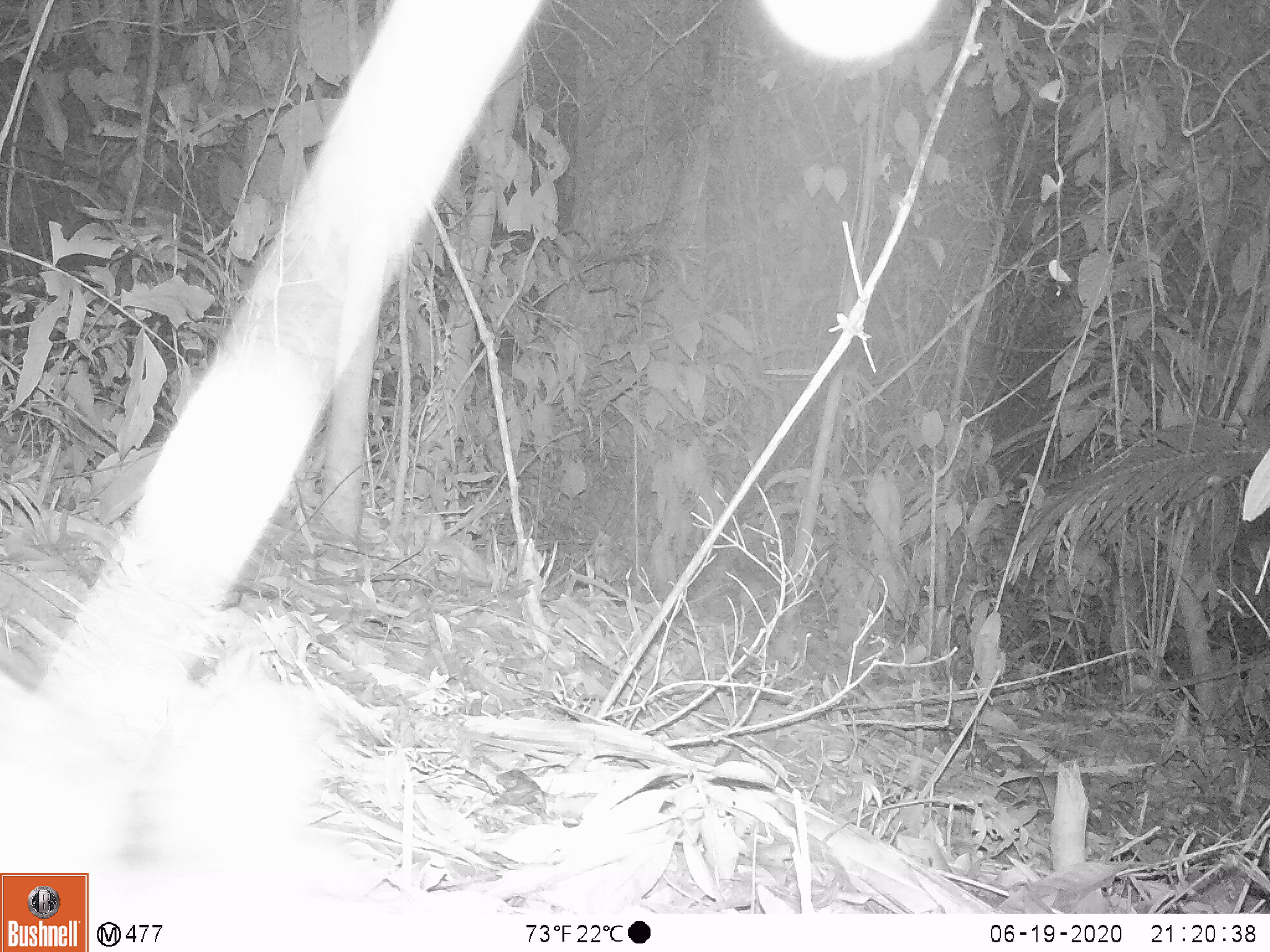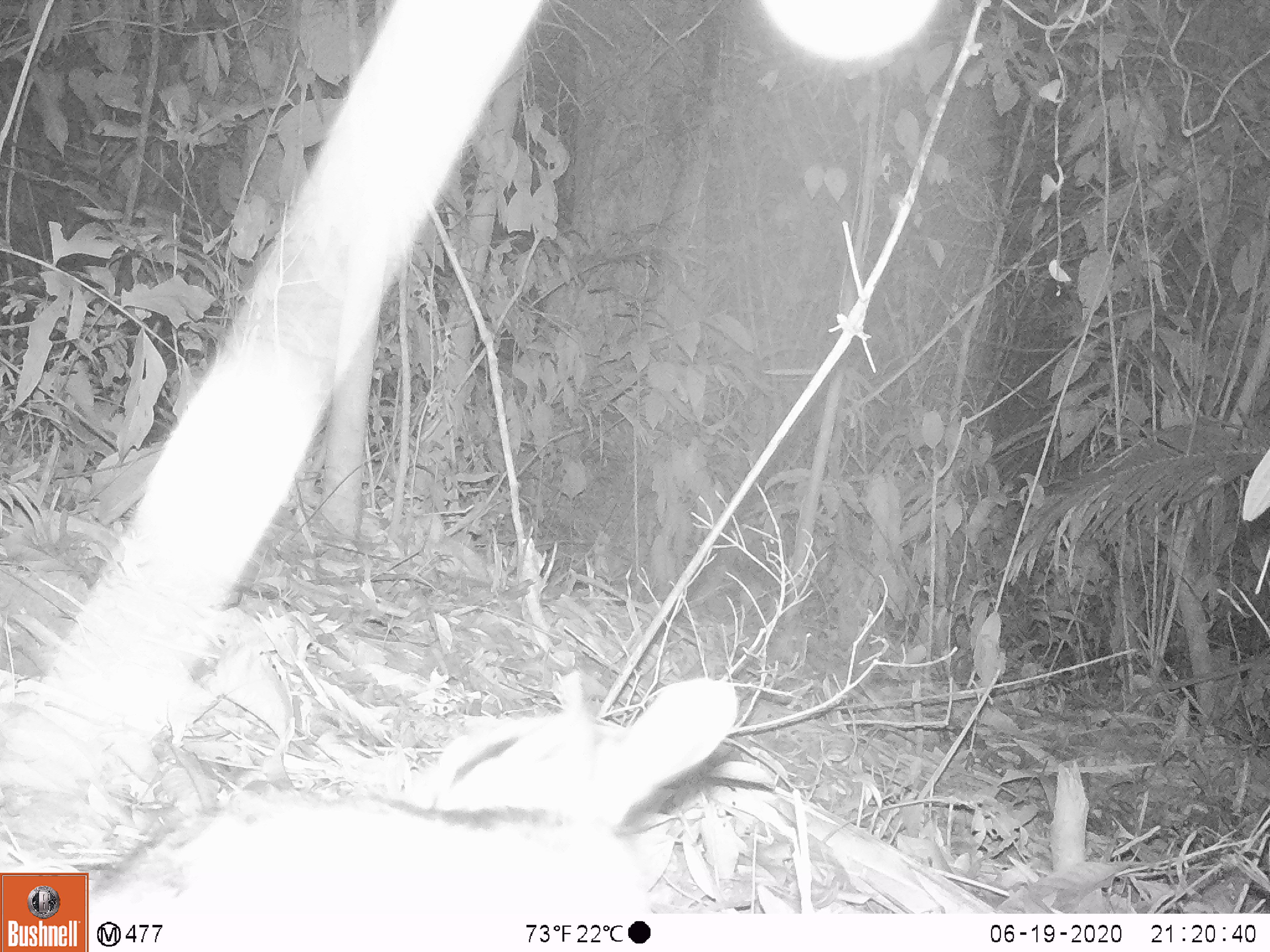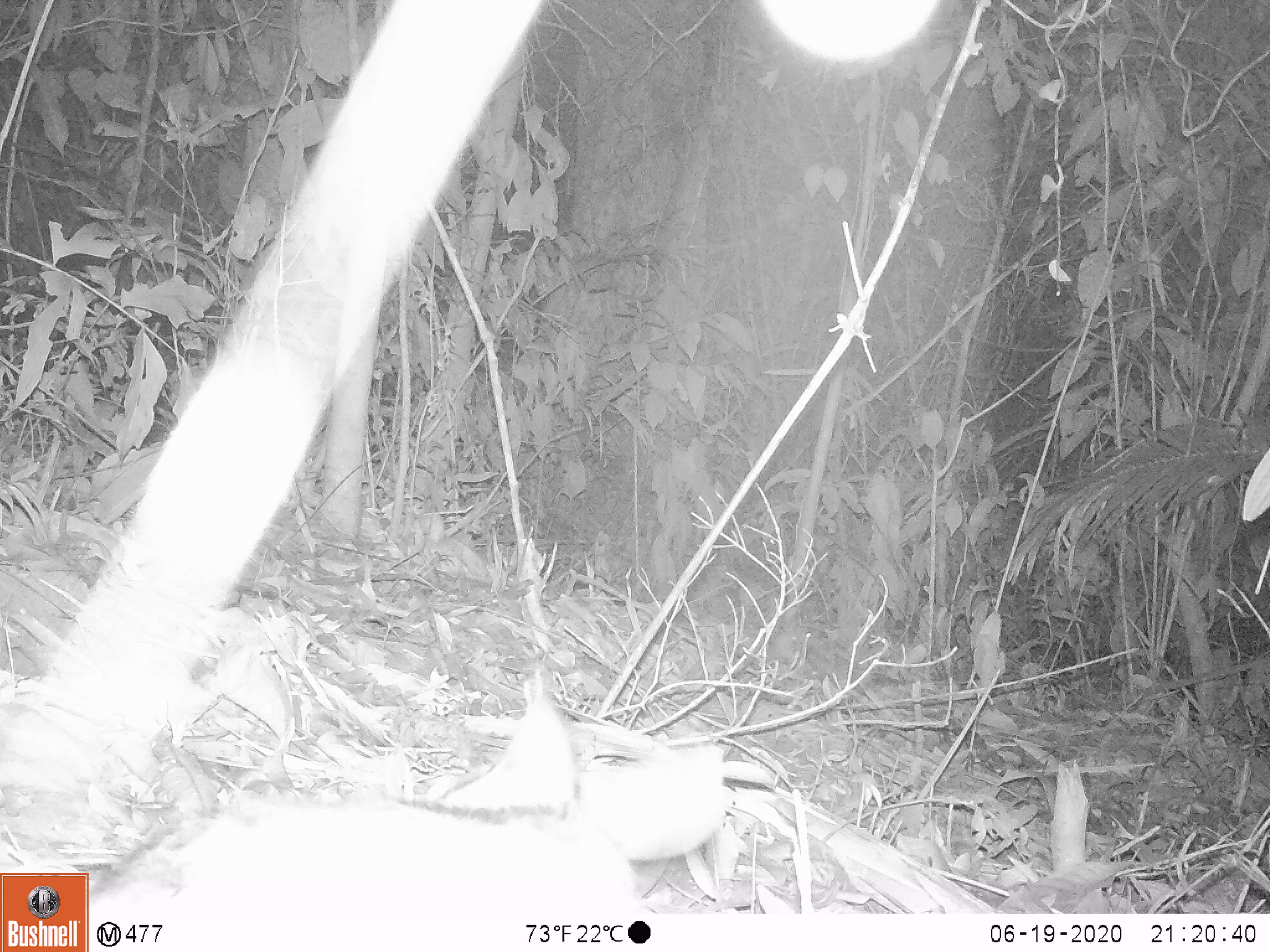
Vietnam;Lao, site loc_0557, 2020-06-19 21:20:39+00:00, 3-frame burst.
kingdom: Animalia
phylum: Chordata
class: Mammalia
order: Lagomorpha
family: Leporidae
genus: Nesolagus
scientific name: Nesolagus timminsi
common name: annamite striped rabbit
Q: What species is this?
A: Annamite striped rabbit (Nesolagus timminsi).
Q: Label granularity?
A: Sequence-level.